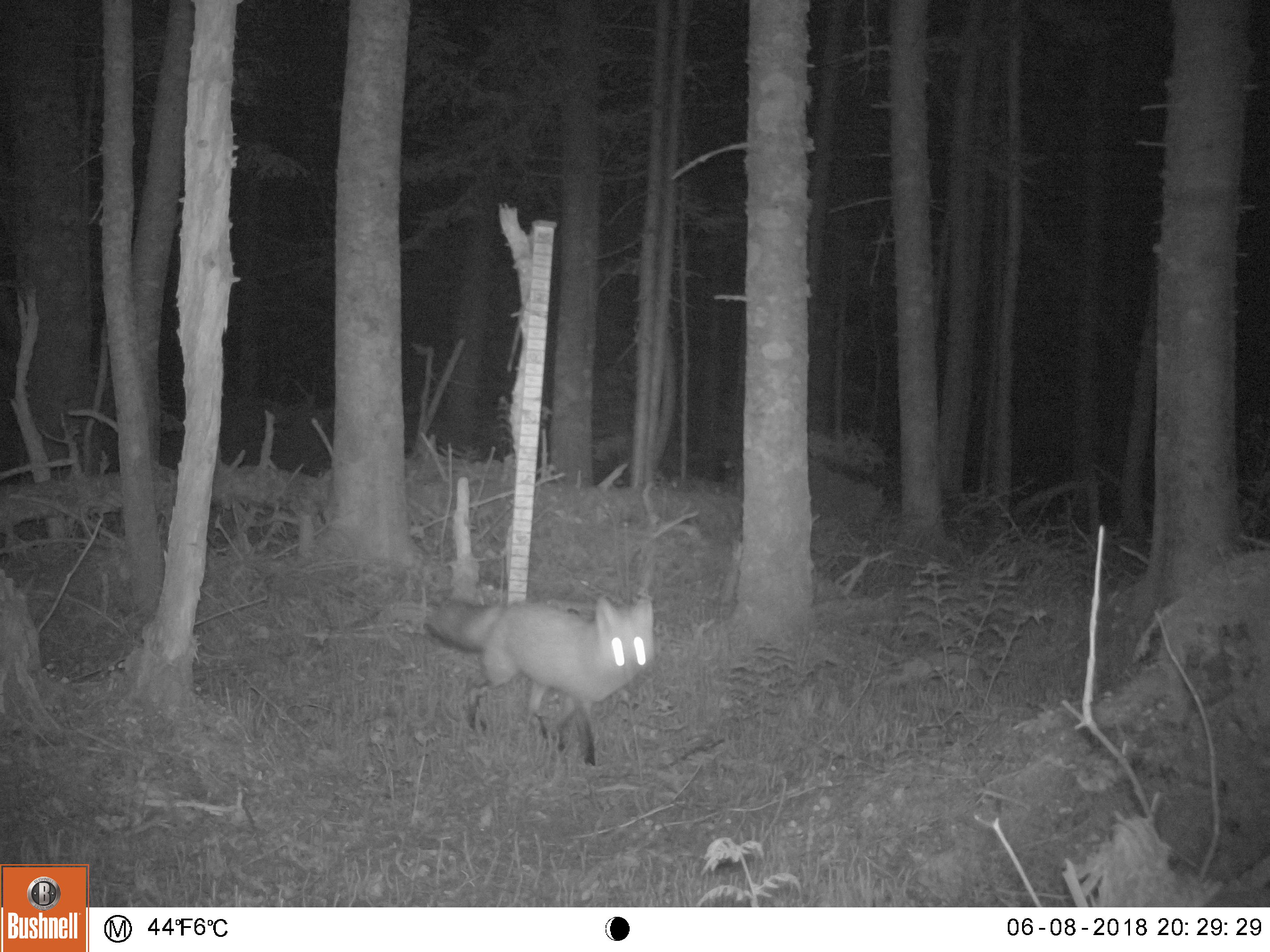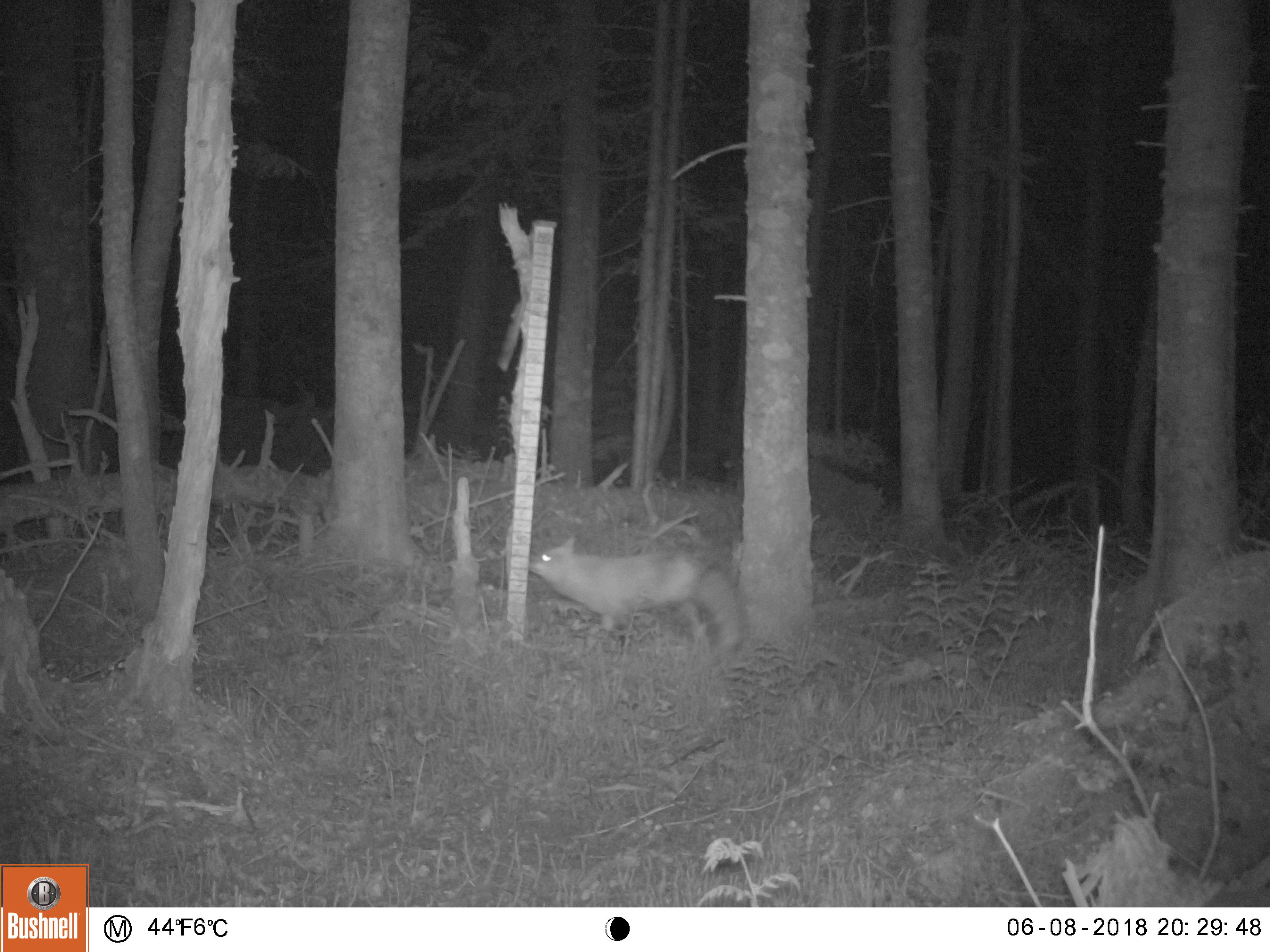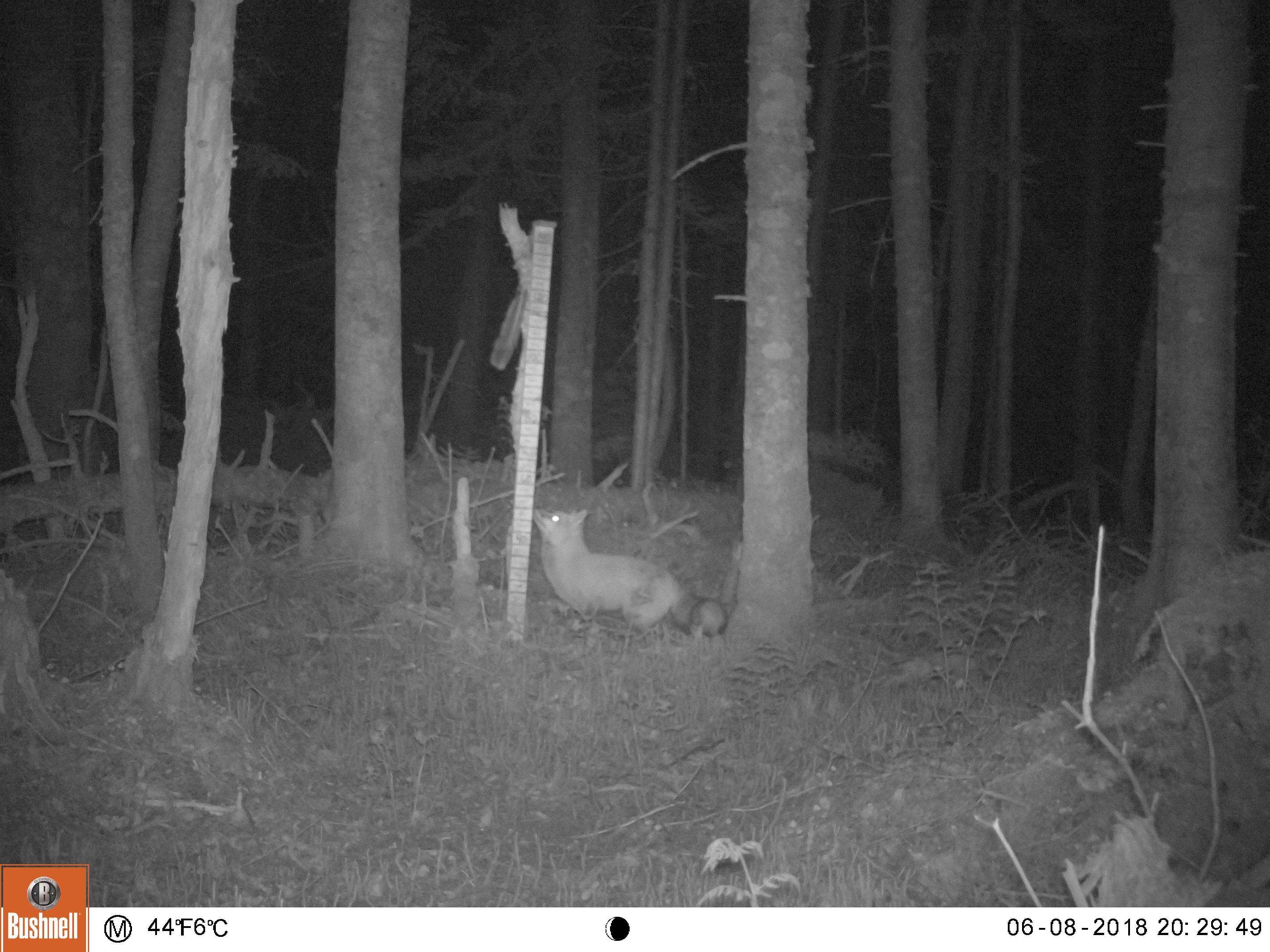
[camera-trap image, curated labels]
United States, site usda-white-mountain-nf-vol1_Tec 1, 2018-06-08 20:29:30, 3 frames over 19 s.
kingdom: Animalia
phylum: Chordata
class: Mammalia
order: Carnivora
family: Canidae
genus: Vulpes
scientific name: Vulpes vulpes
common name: red fox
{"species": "red fox (Vulpes vulpes)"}